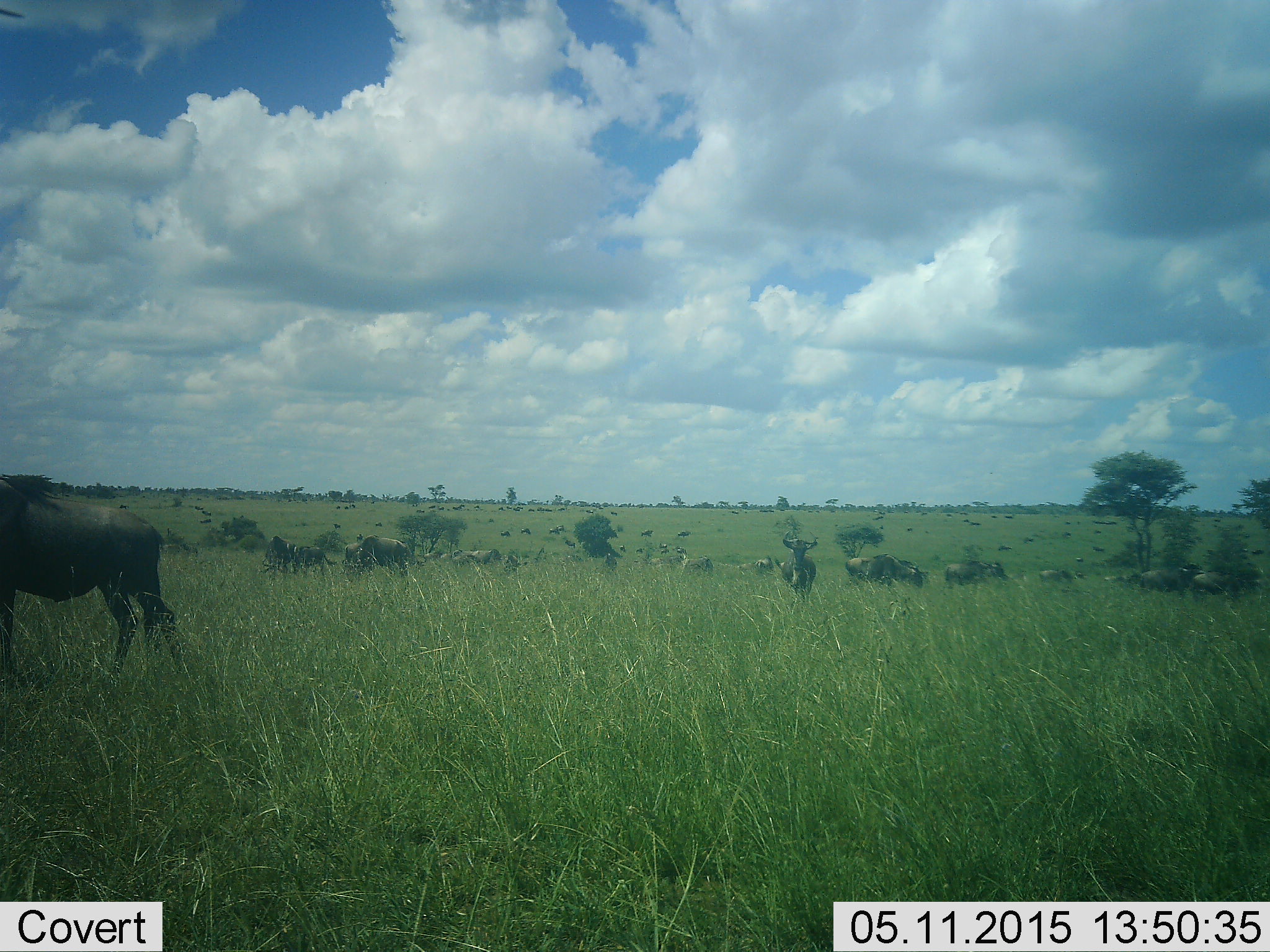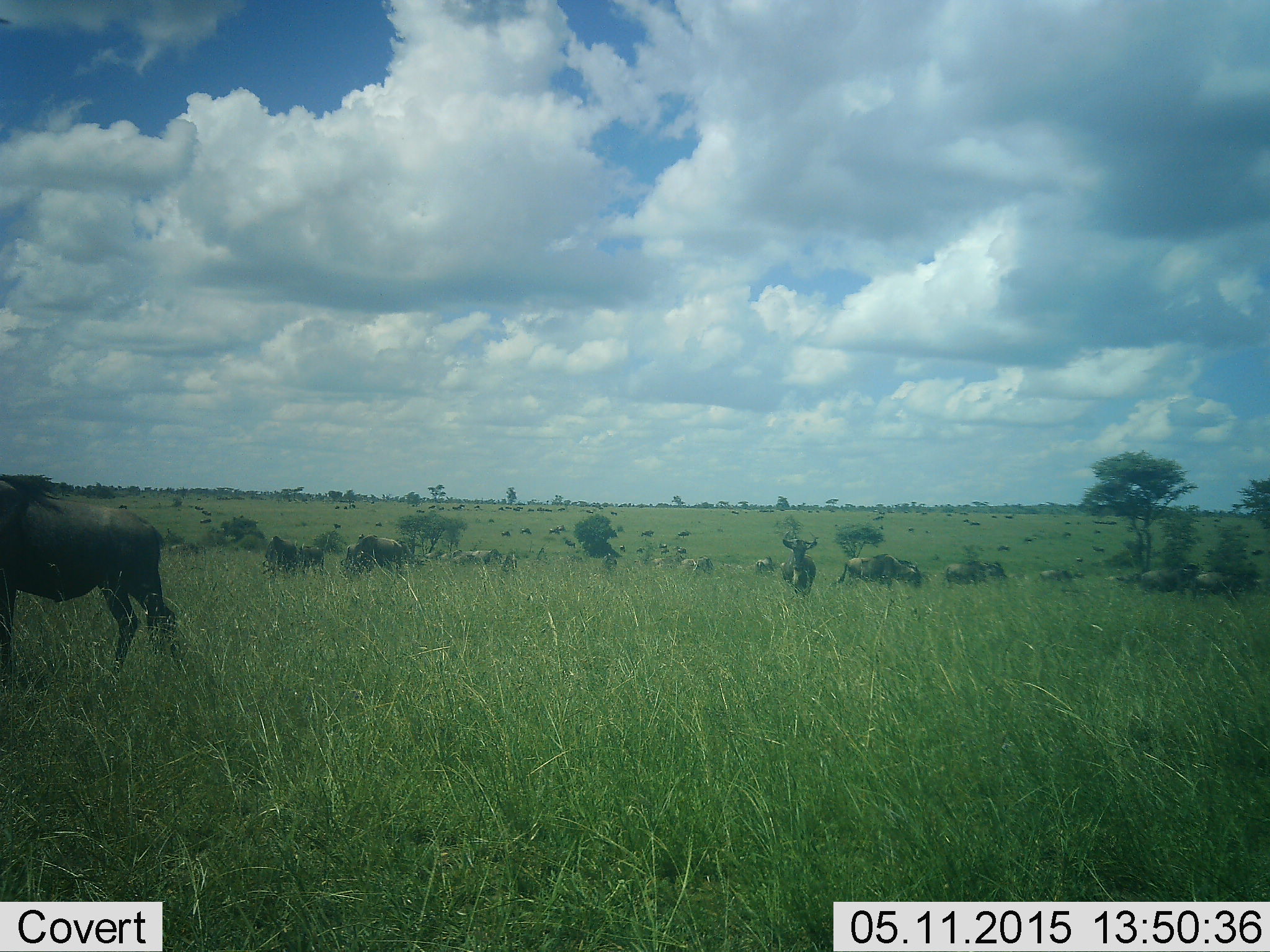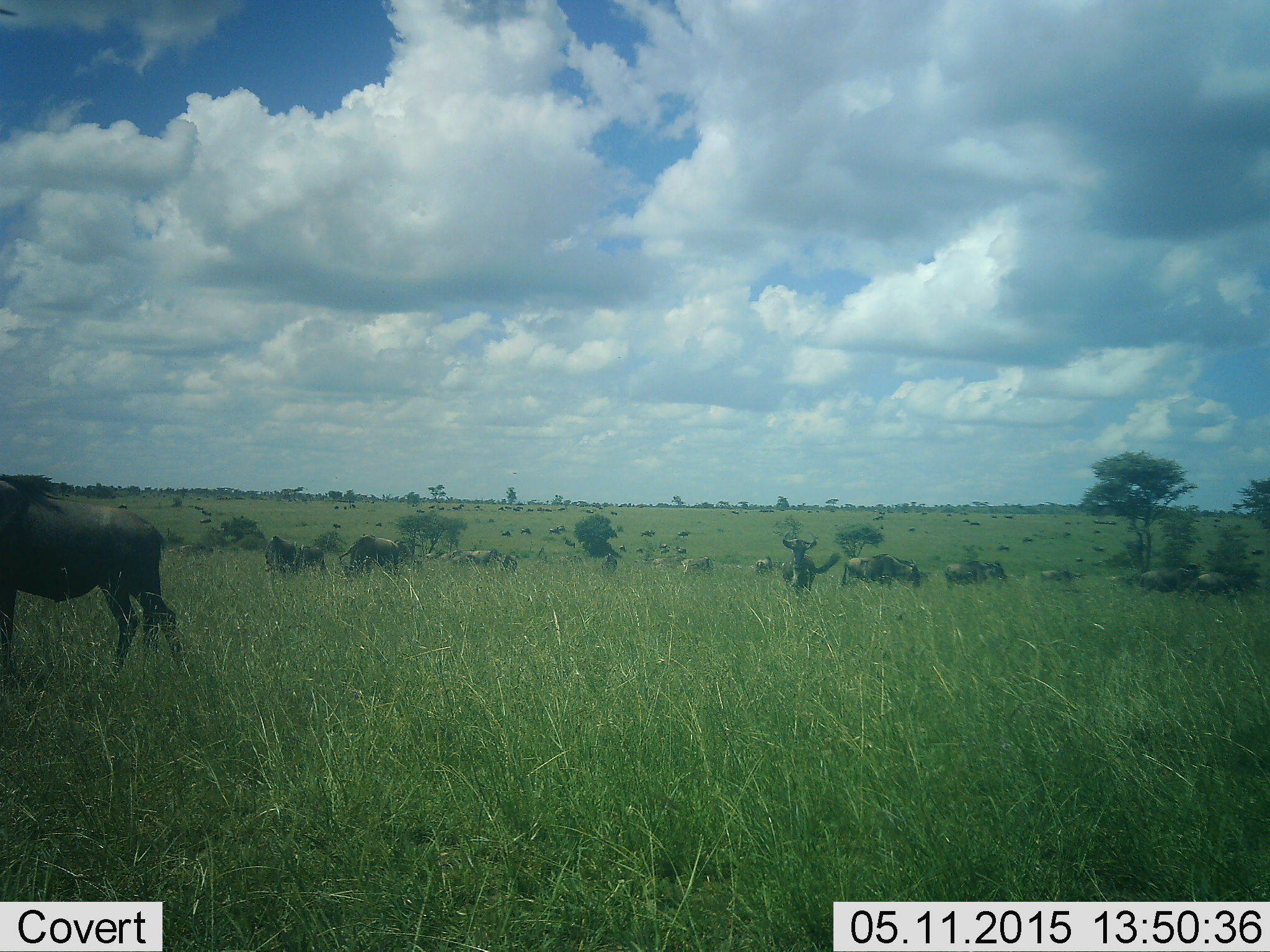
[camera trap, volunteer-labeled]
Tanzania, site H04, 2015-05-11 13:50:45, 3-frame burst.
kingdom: Animalia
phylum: Chordata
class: Mammalia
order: Artiodactyla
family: Bovidae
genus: Connochaetes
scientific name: Connochaetes taurinus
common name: blue wildebeest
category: wildebeest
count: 11-50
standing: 82%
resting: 9%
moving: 45%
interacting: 0%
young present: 9%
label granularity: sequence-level